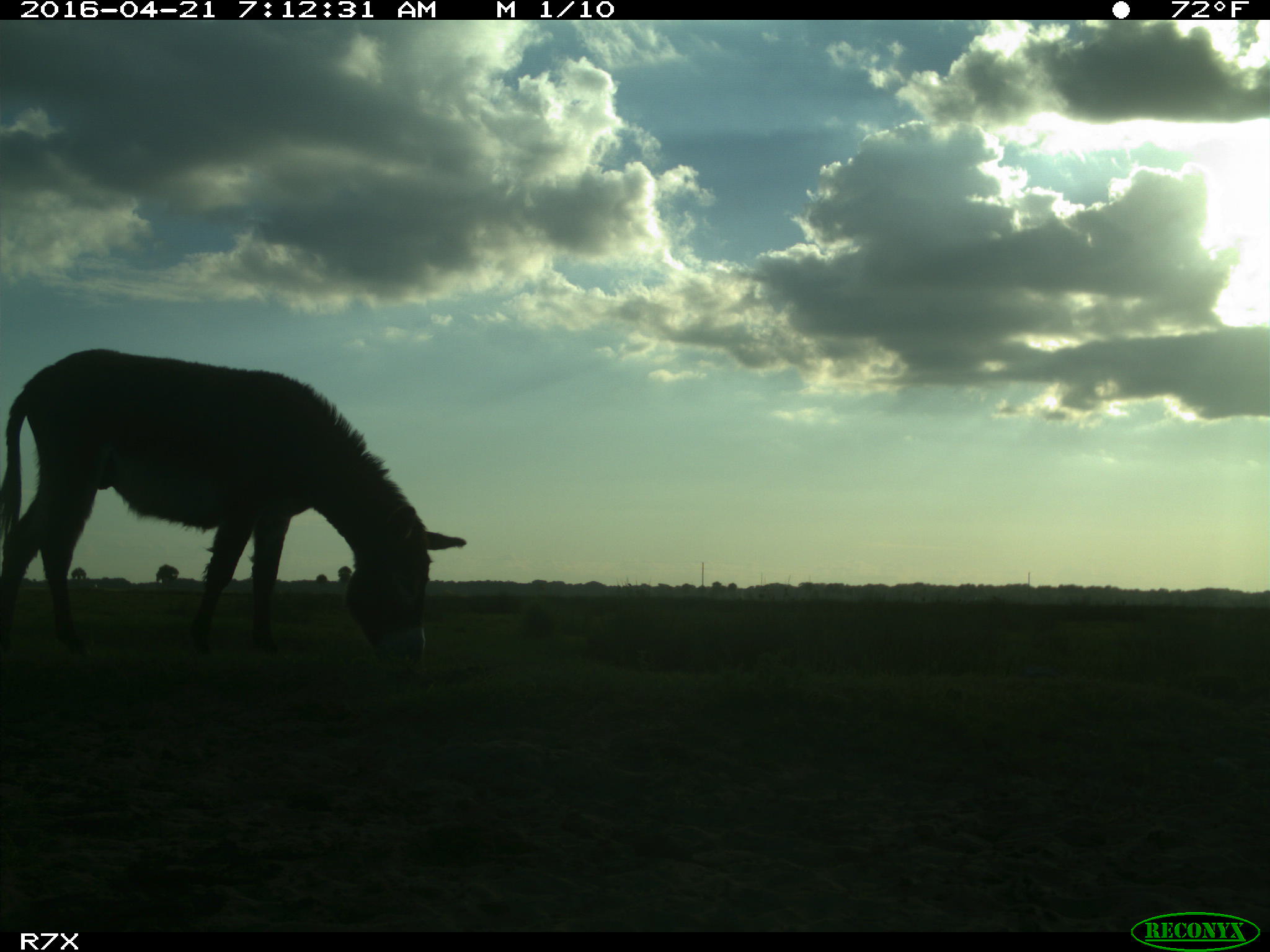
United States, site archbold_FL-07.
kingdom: Animalia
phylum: Chordata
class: Mammalia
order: Artiodactyla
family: Bovidae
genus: Bos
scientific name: Bos taurus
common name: domestic cow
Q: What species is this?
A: Bos taurus (domestic cow).